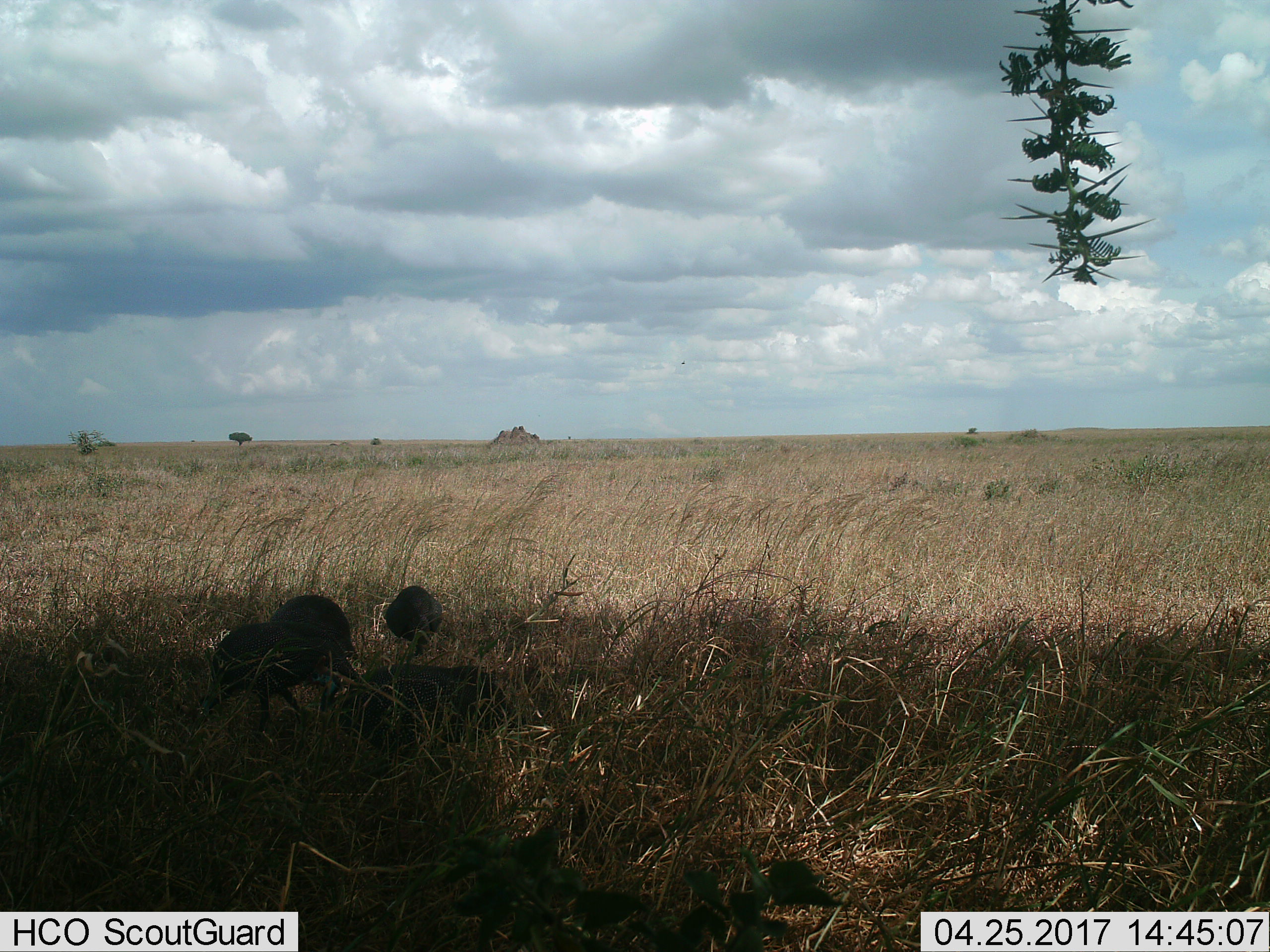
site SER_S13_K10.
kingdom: Animalia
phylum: Chordata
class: Aves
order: Galliformes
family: Numididae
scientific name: Numididae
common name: guineafowl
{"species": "guineafowl (Numididae)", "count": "4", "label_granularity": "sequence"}